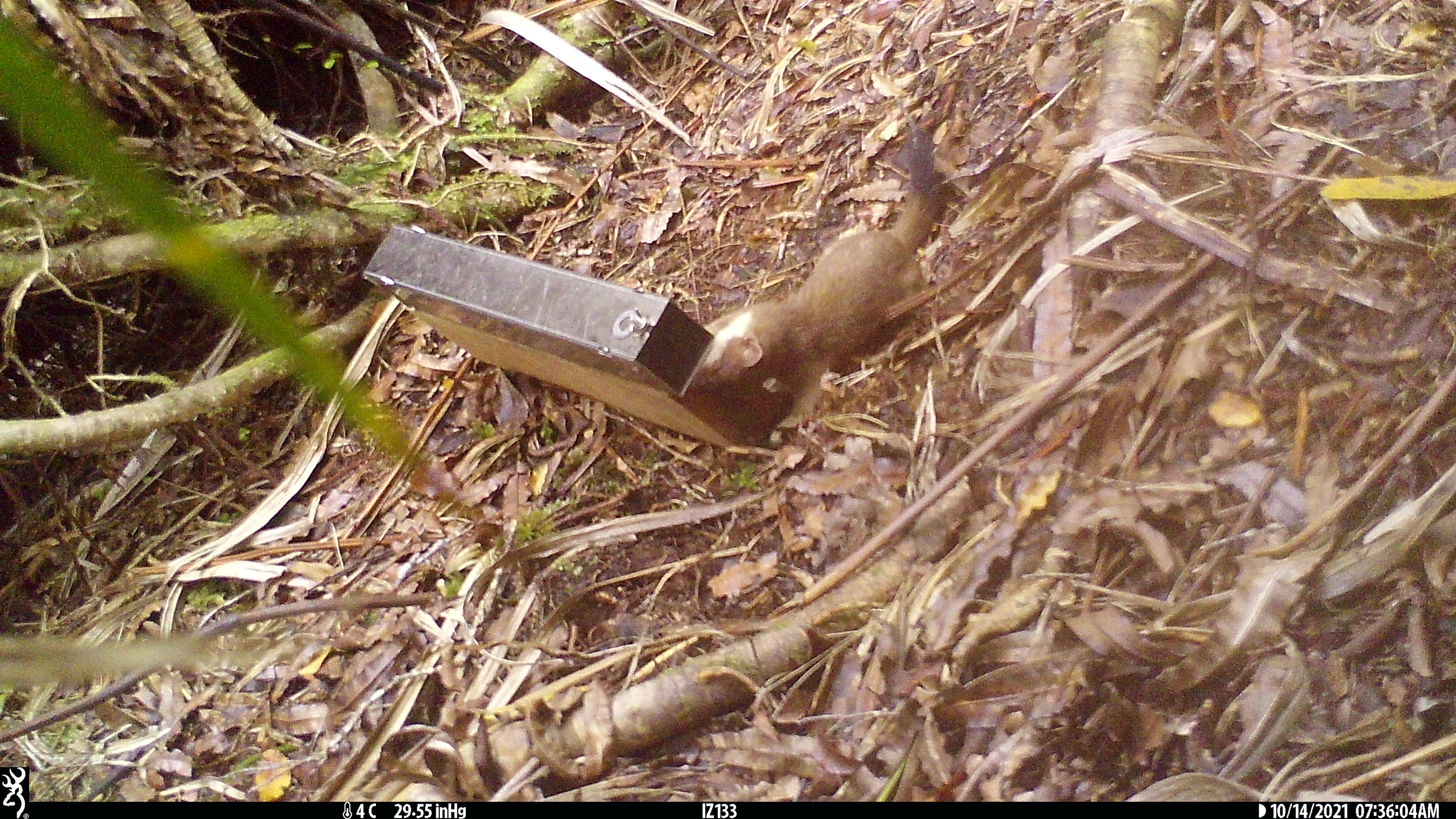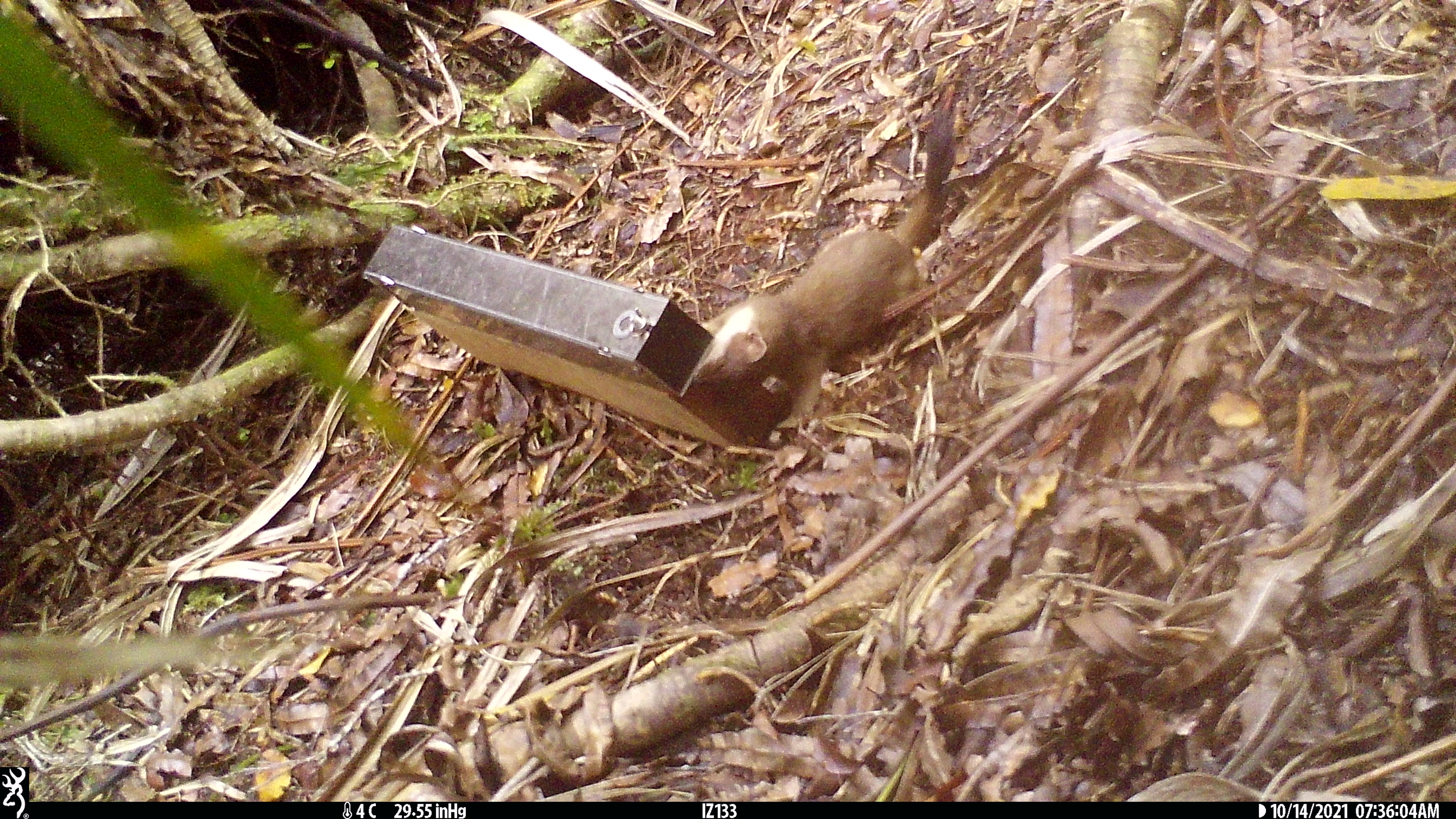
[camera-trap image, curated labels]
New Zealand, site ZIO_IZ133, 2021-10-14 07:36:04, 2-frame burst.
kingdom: Animalia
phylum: Chordata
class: Mammalia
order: Carnivora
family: Mustelidae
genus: Mustela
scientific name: Mustela erminea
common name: stoat